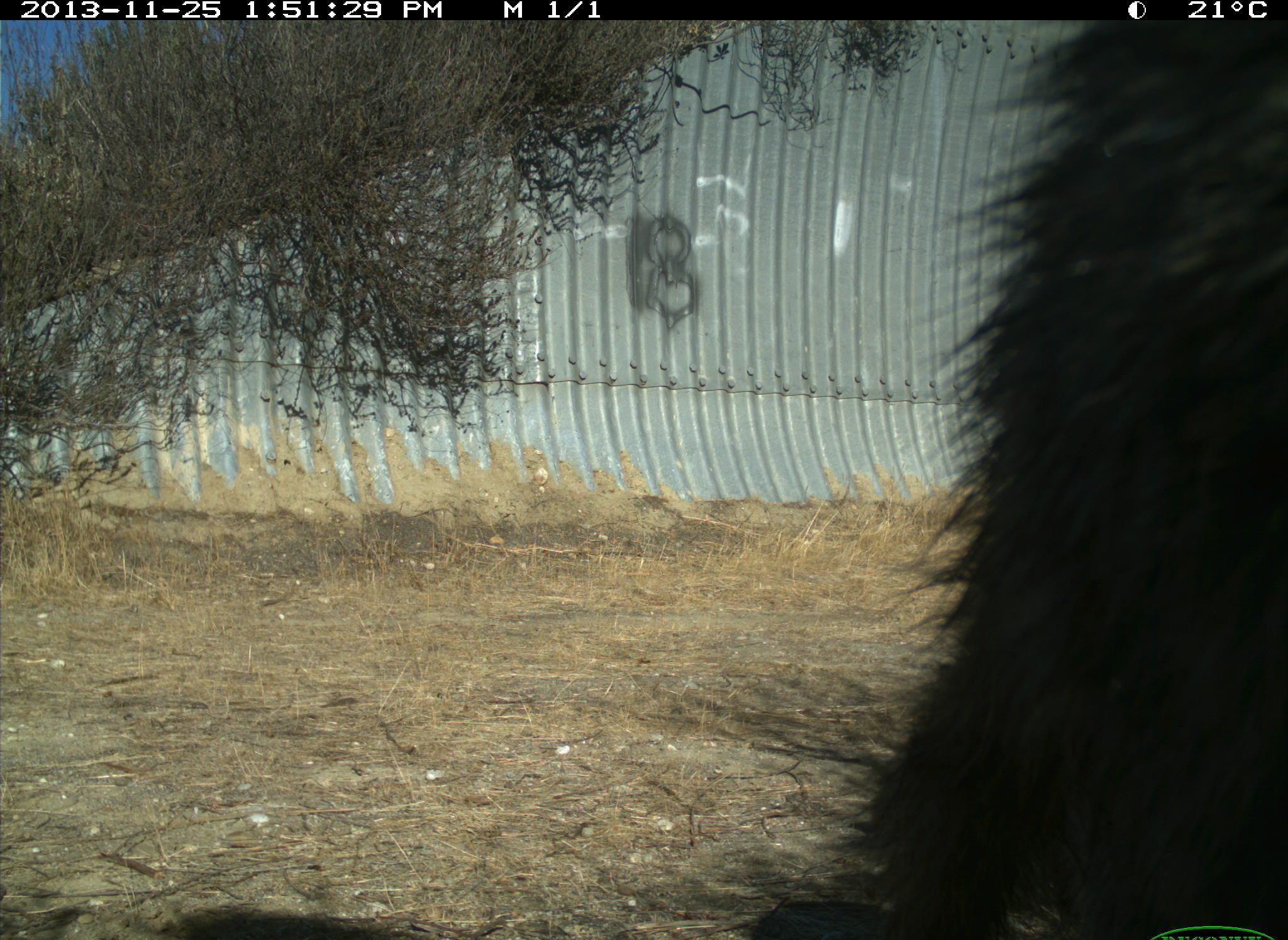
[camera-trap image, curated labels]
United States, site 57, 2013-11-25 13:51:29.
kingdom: Animalia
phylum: Chordata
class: Mammalia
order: Carnivora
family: Procyonidae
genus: Procyon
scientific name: Procyon lotor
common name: raccoon